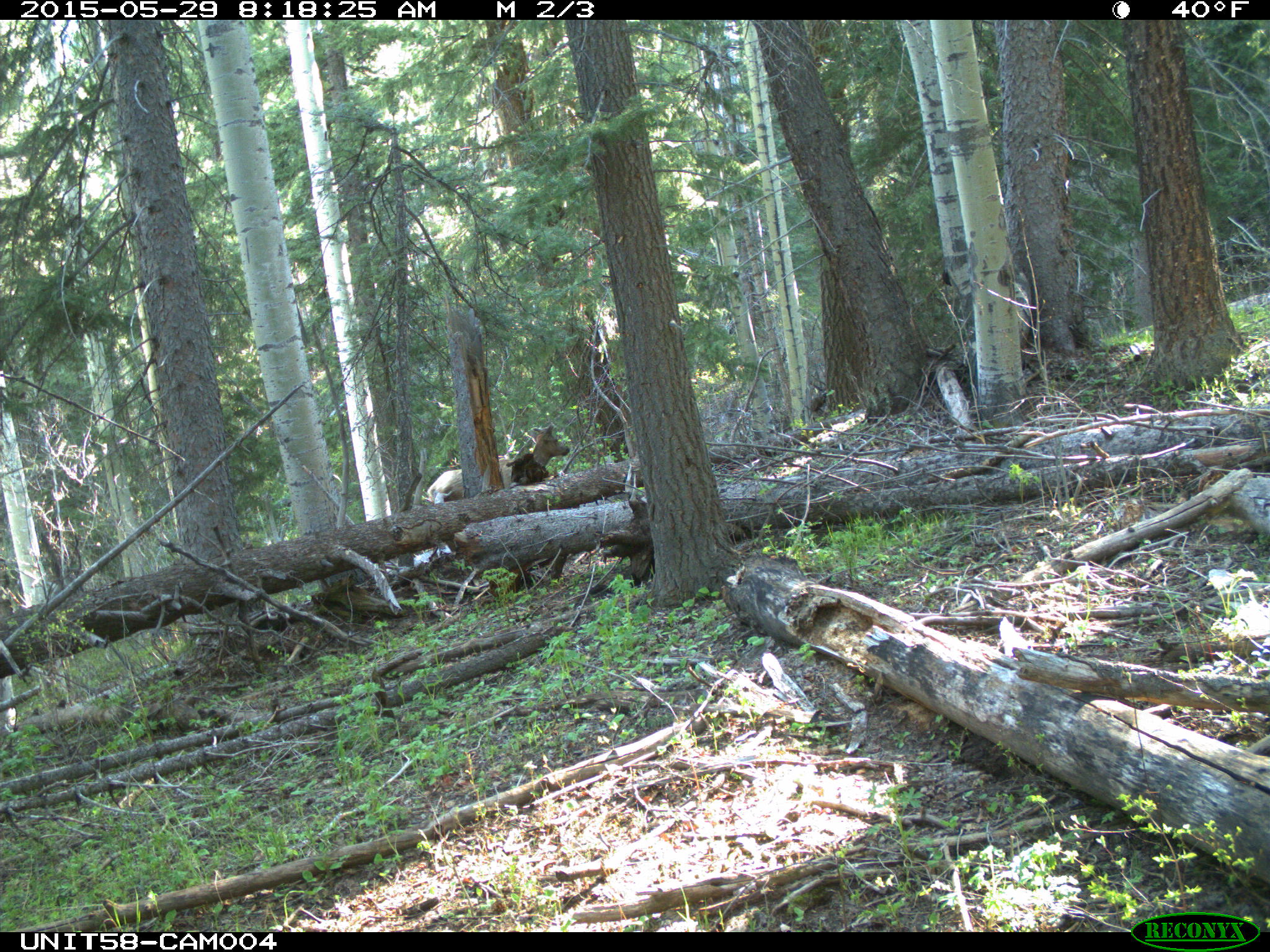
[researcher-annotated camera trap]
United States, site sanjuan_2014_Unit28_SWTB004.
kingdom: Animalia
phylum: Chordata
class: Mammalia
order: Artiodactyla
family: Cervidae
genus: Cervus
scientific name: Cervus elaphus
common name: red deer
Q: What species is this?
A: Cervus elaphus (red deer).